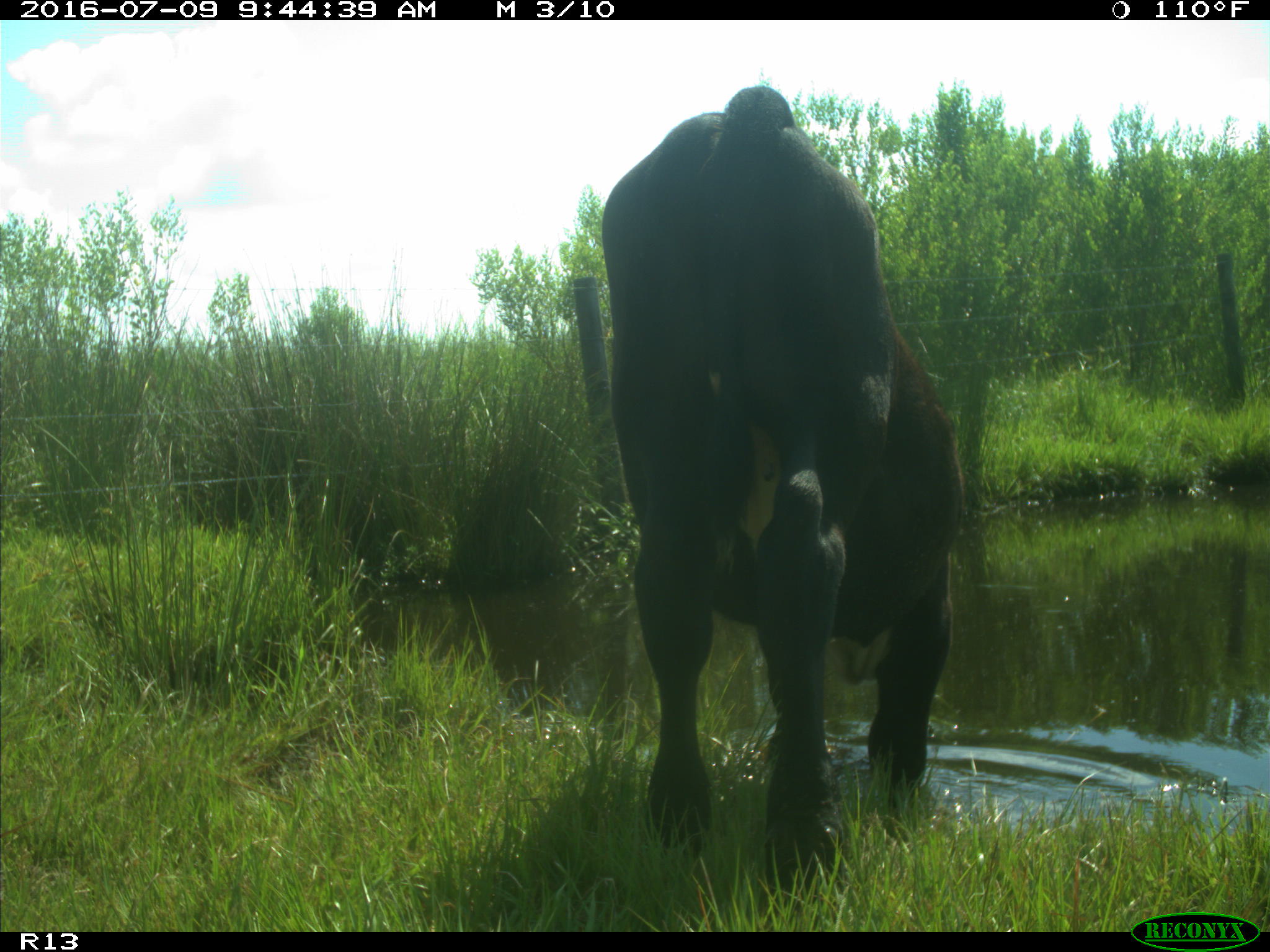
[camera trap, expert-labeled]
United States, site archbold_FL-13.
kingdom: Animalia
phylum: Chordata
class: Mammalia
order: Artiodactyla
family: Bovidae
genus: Bos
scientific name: Bos taurus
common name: domestic cow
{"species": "Bos taurus (domestic cow)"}